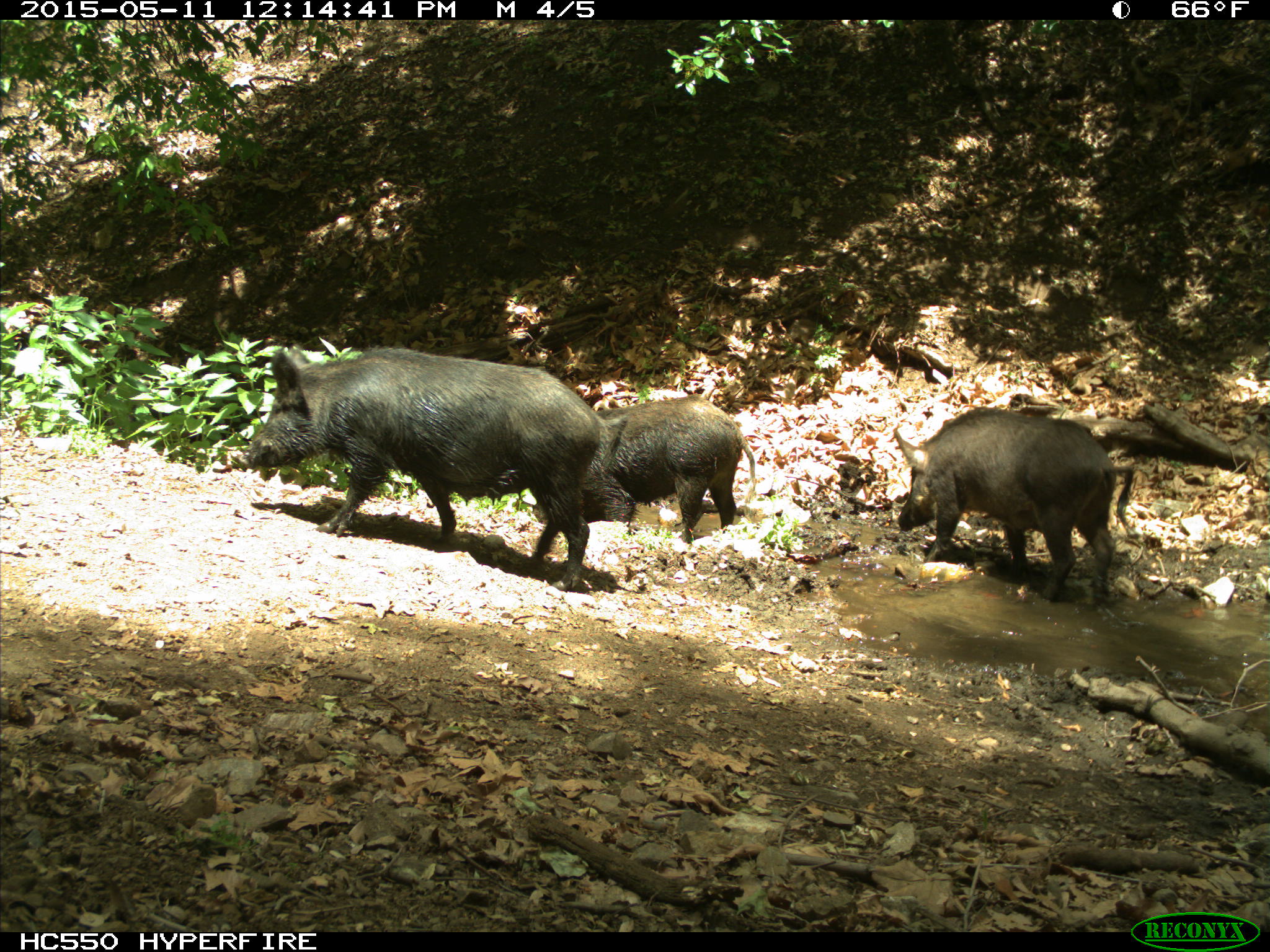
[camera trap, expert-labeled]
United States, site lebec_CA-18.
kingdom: Animalia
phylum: Chordata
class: Mammalia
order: Artiodactyla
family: Suidae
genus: Sus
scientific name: Sus scrofa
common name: wild boar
Sus scrofa (wild boar).